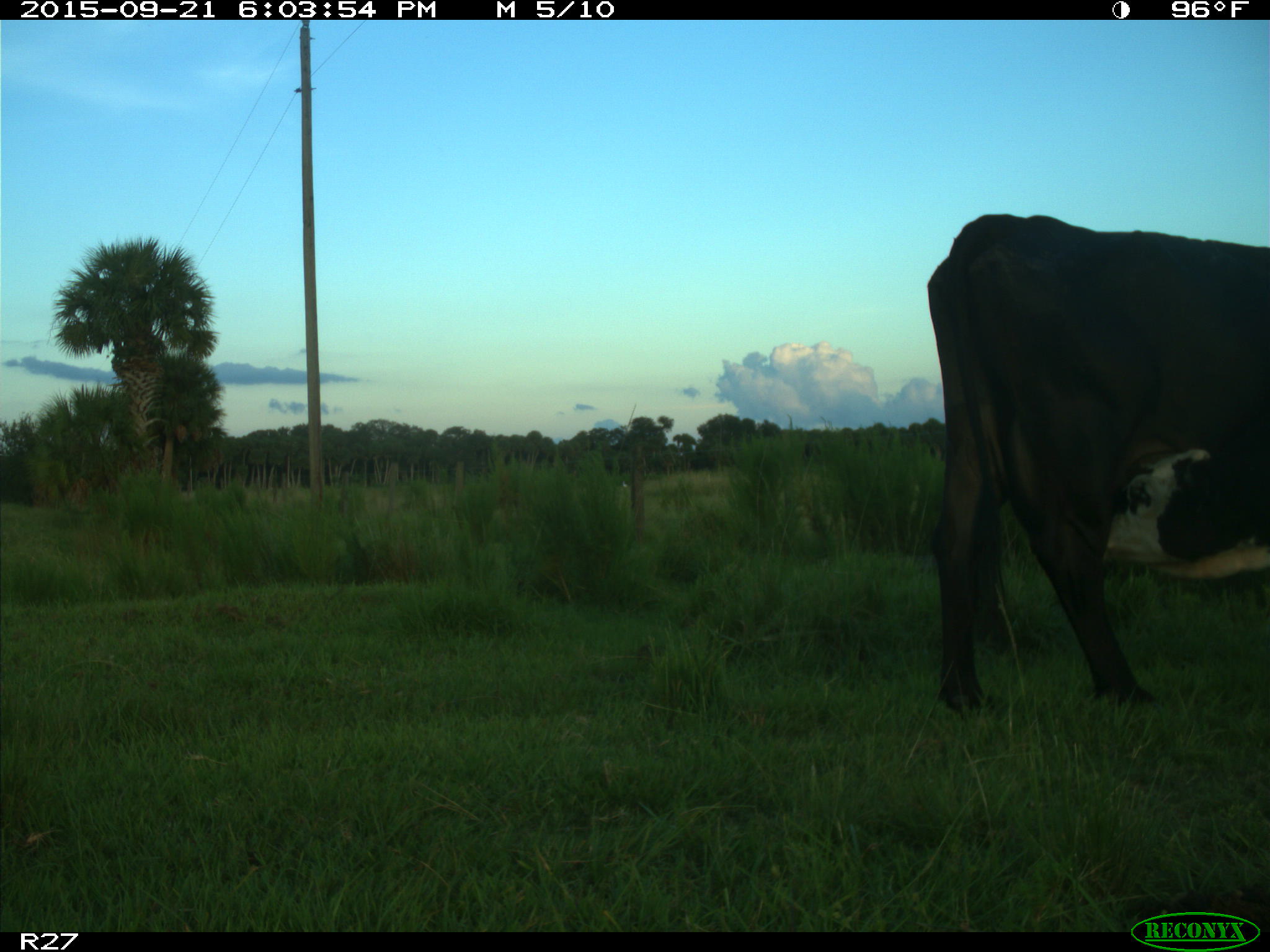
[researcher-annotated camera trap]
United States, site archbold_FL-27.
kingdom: Animalia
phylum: Chordata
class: Mammalia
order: Artiodactyla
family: Bovidae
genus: Bos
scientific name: Bos taurus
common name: domestic cow